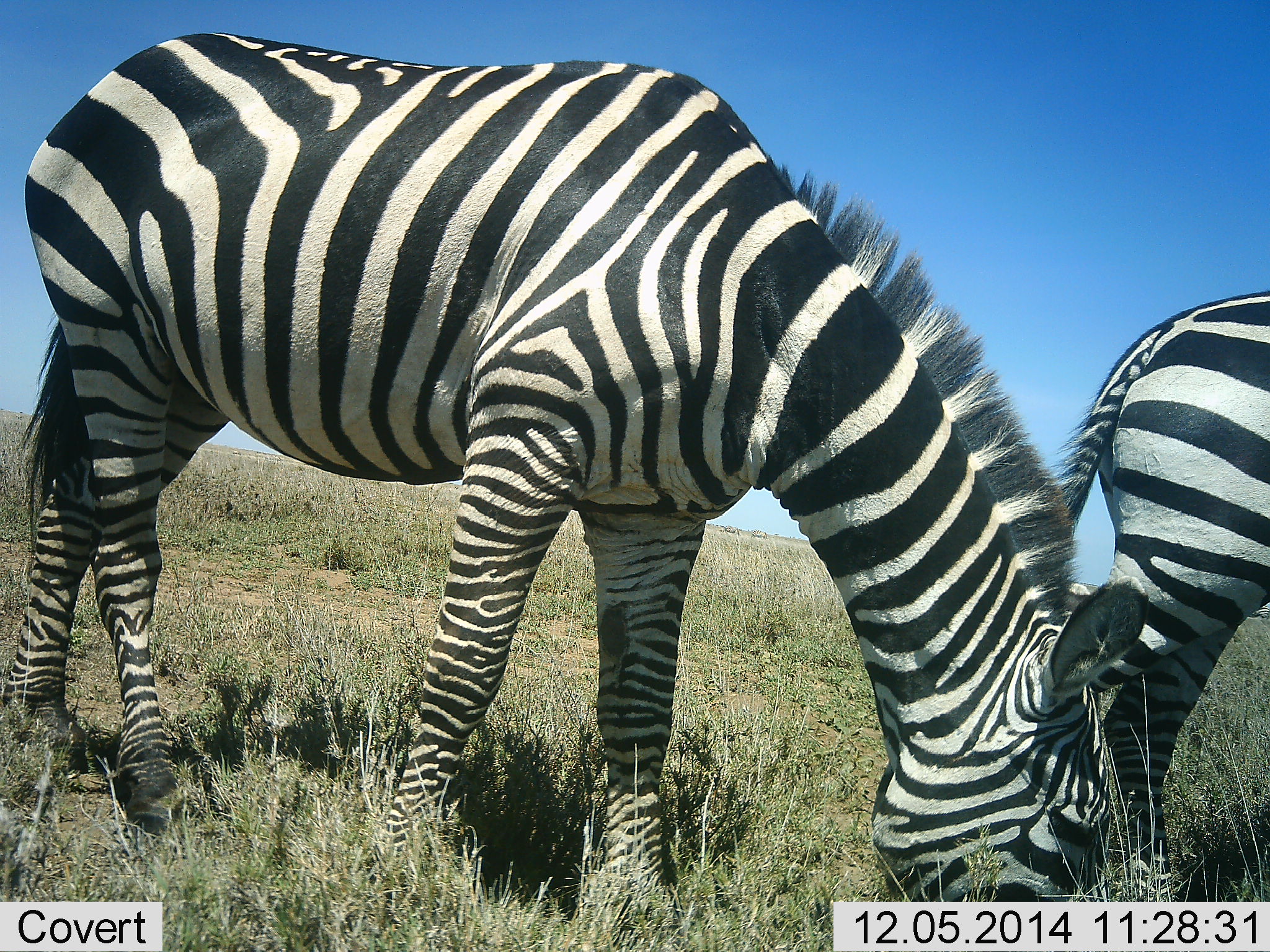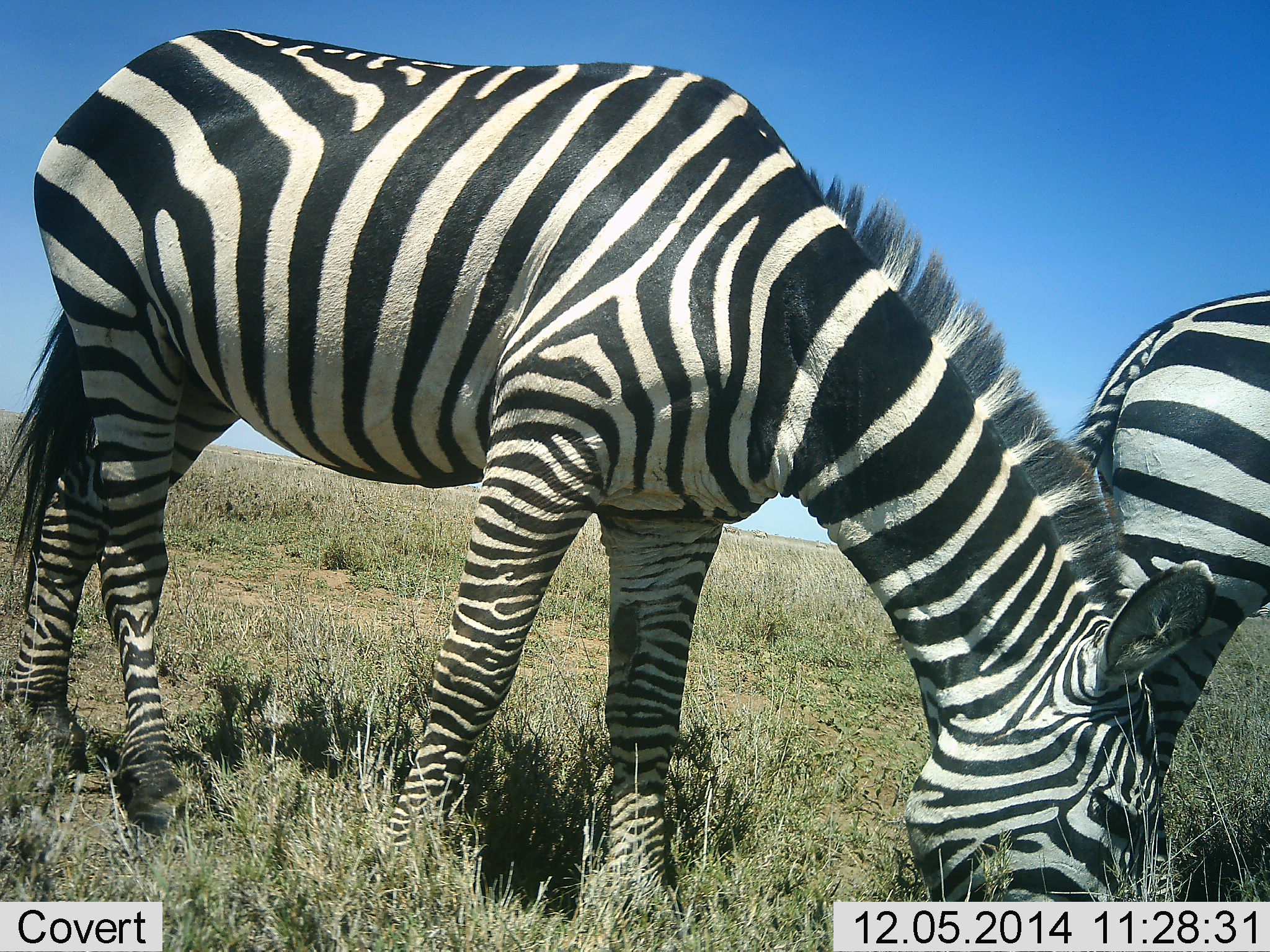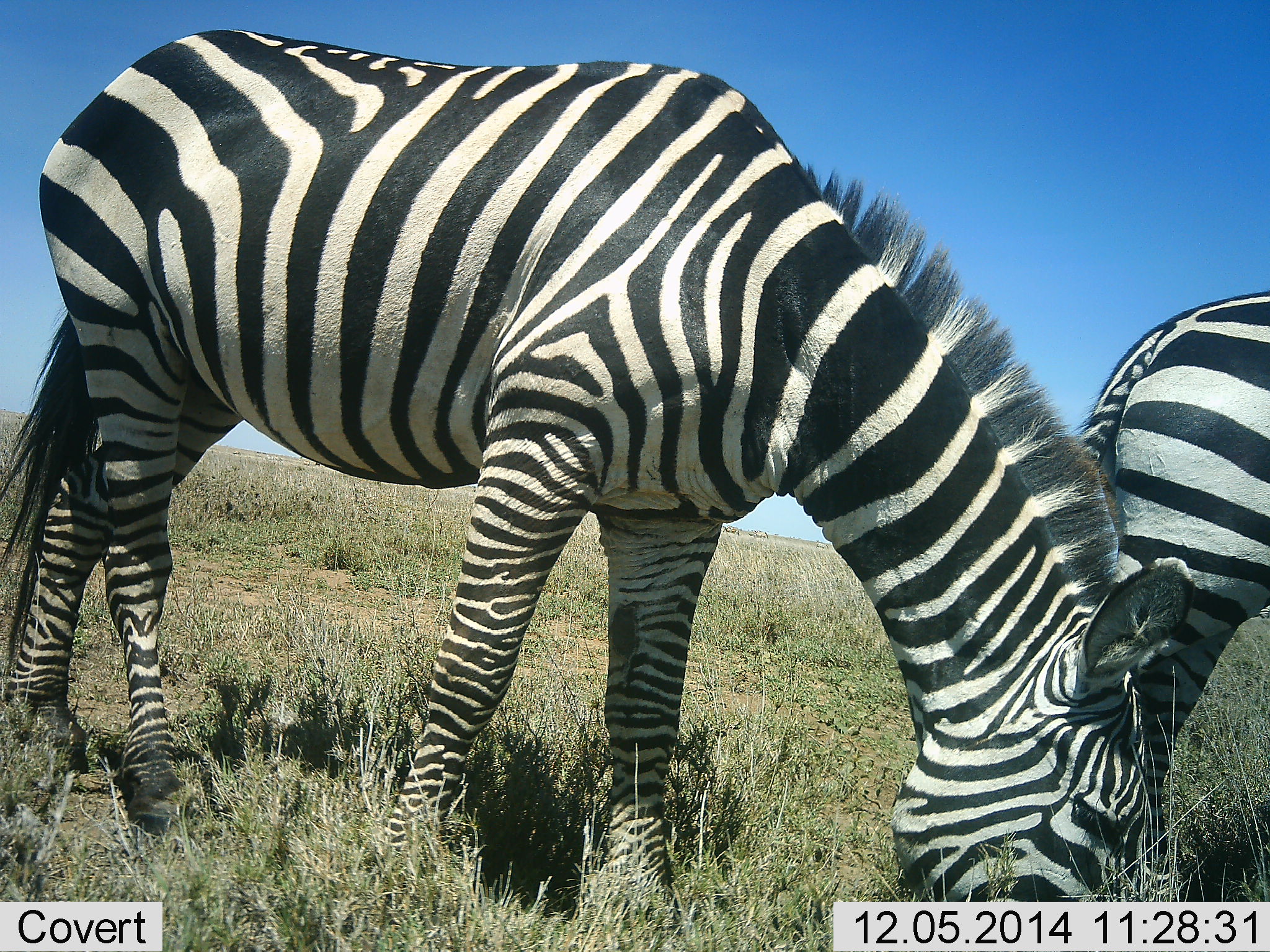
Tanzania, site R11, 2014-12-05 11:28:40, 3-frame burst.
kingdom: Animalia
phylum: Chordata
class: Mammalia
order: Perissodactyla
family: Equidae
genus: Equus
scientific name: Equus quagga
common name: plains zebra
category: zebra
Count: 2.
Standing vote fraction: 20%.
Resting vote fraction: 0%.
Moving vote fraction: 0%.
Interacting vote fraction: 10%.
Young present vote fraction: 0%.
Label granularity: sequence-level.